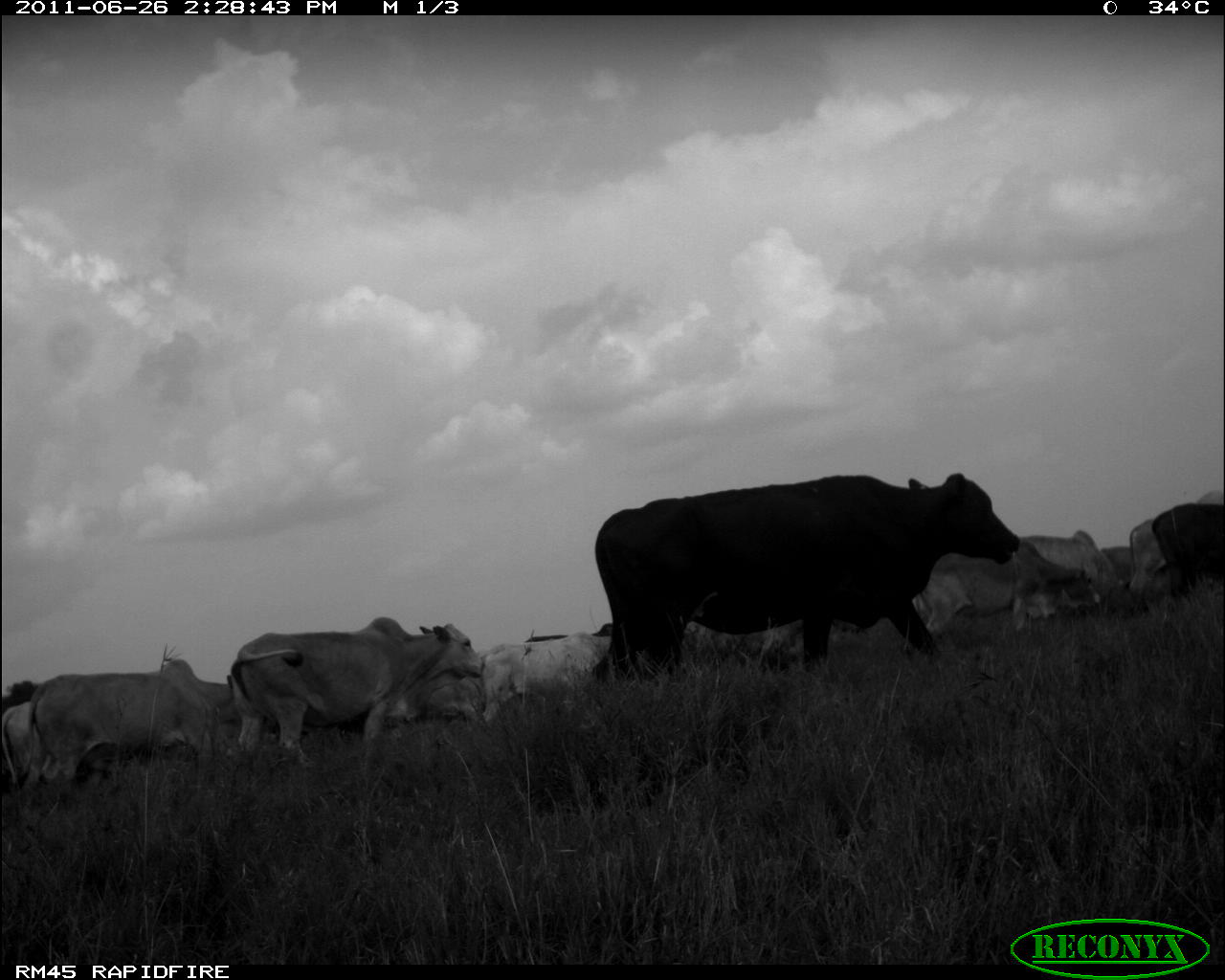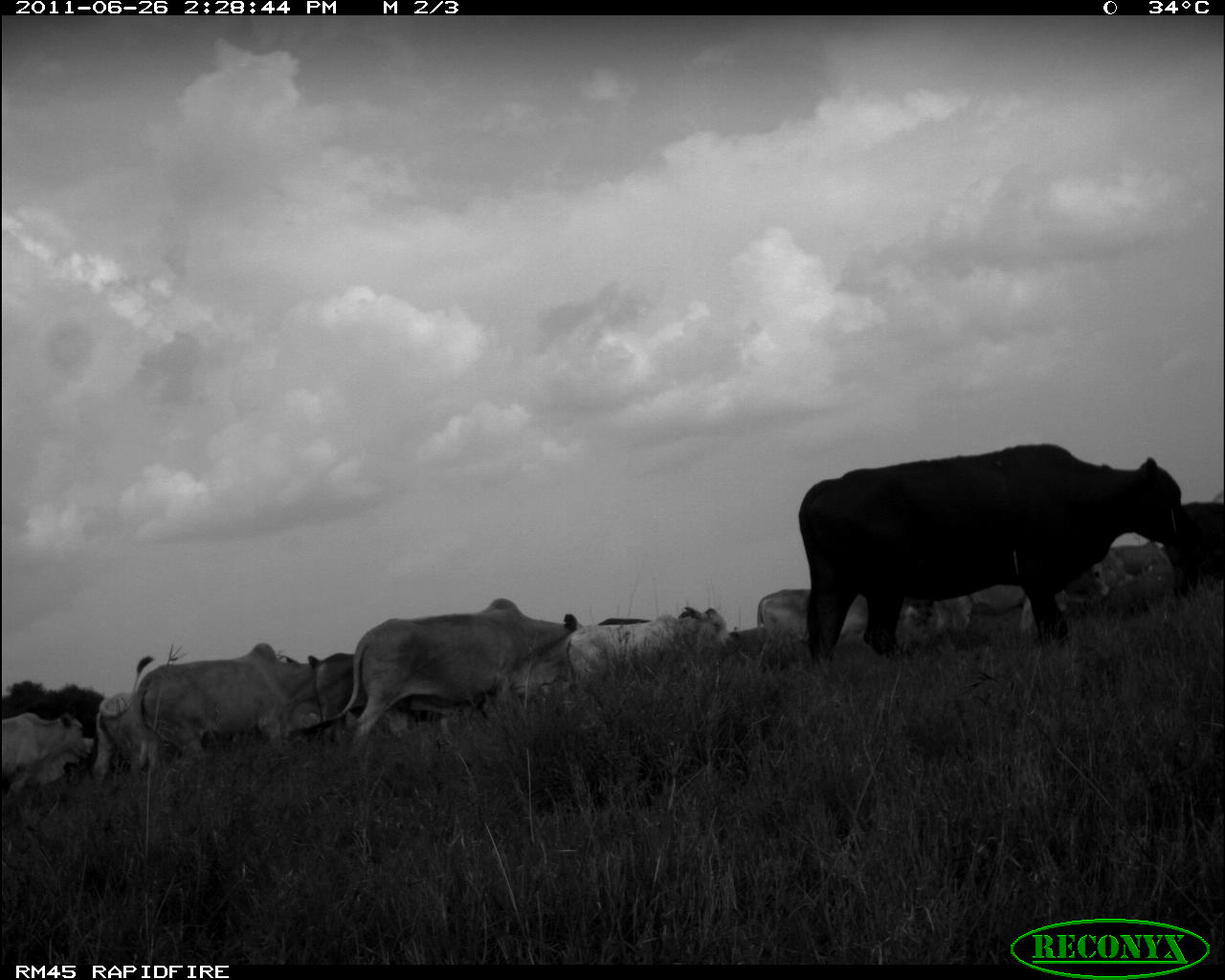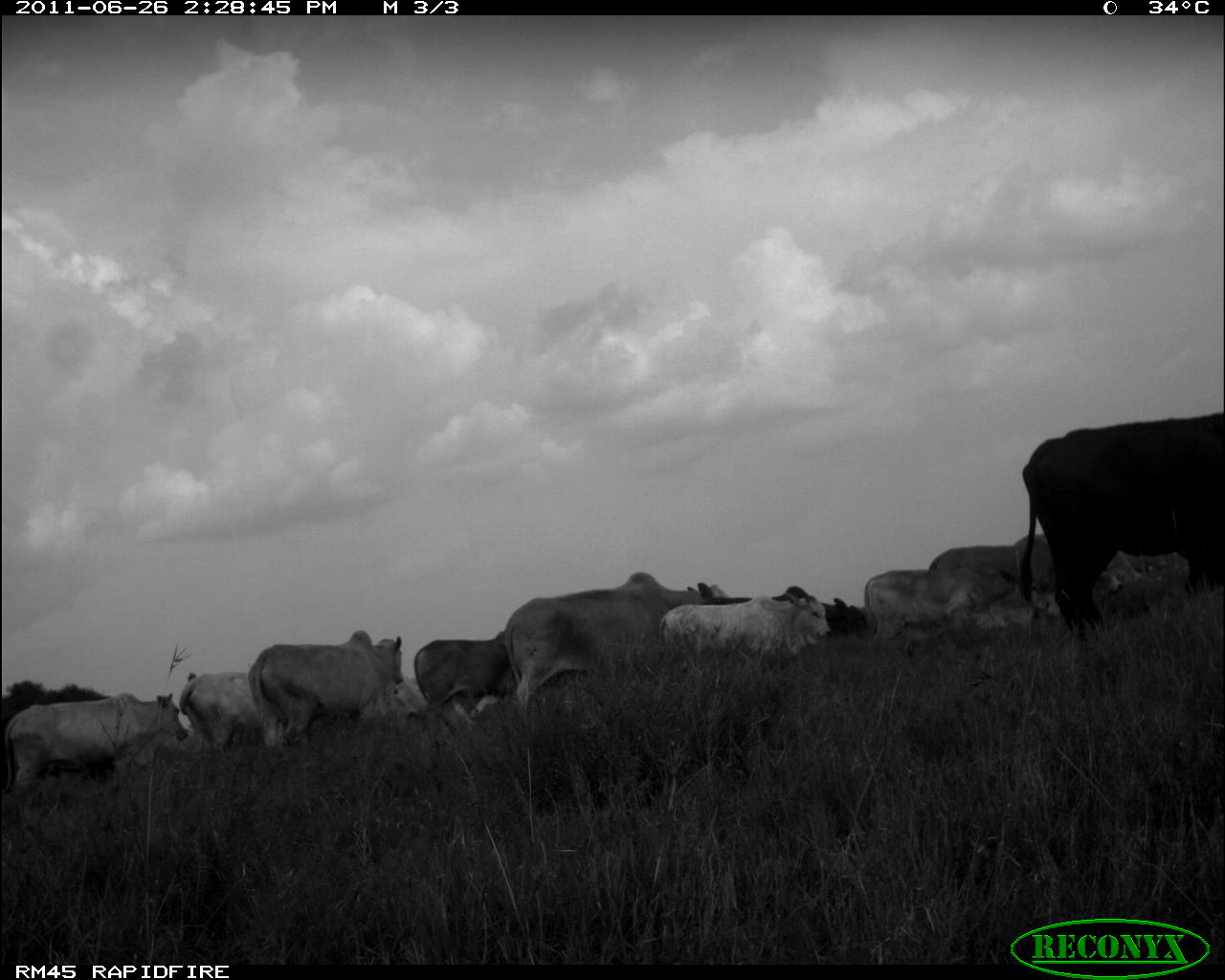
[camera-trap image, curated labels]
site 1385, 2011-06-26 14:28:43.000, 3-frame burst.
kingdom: Animalia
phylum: Chordata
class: Mammalia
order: Artiodactyla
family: Bovidae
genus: Bos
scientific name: Bos taurus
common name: domestic cattle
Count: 12.